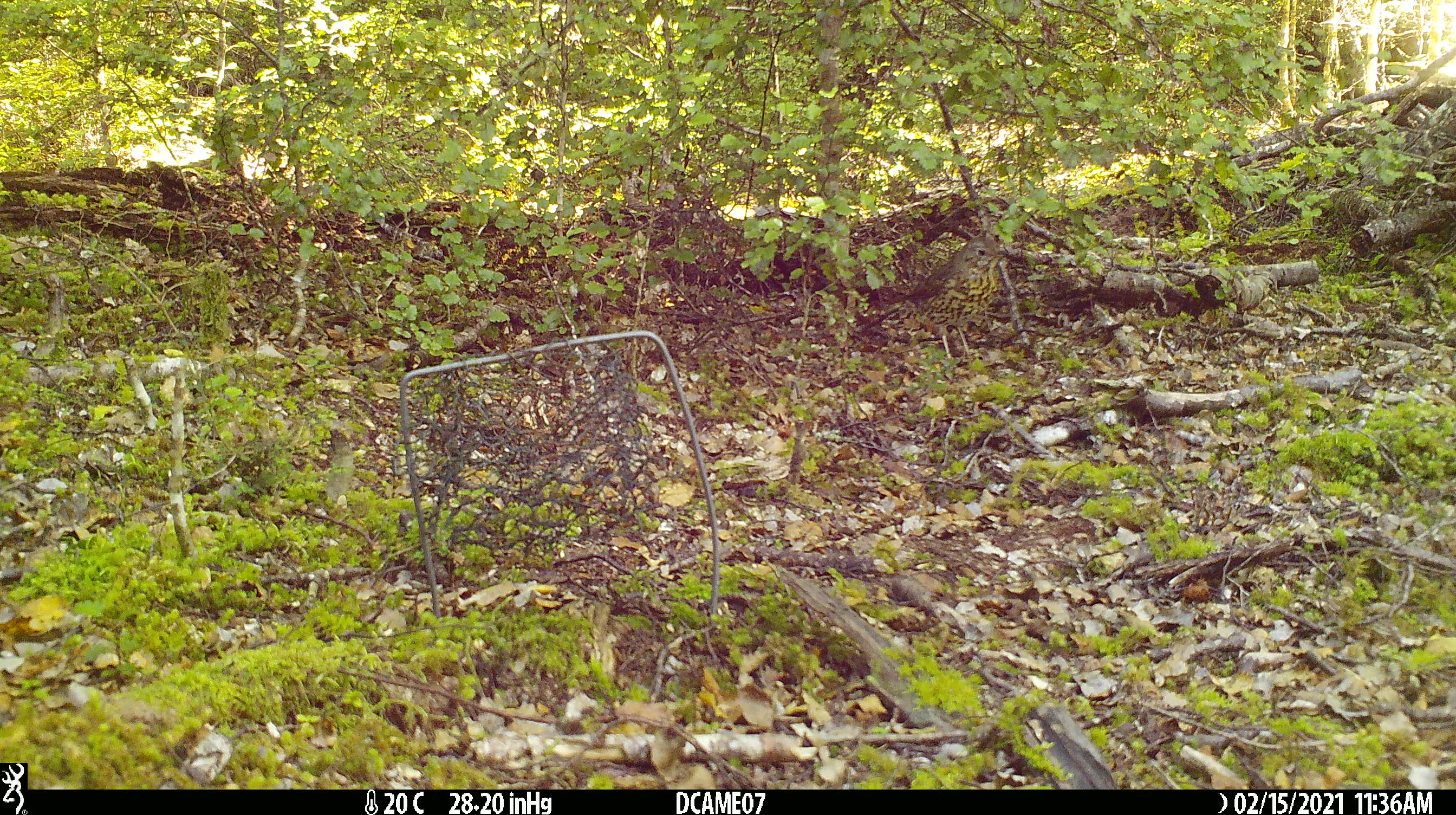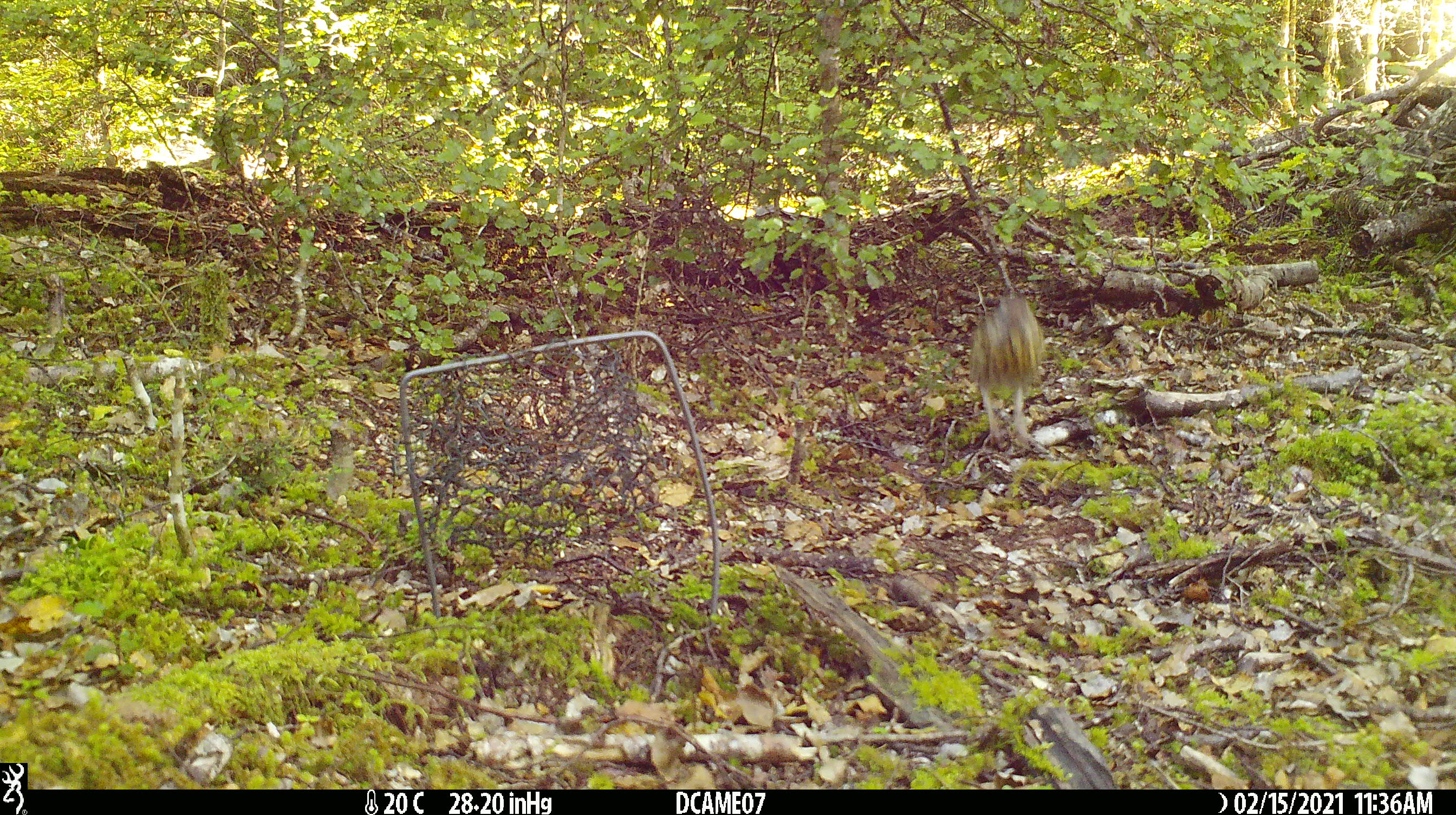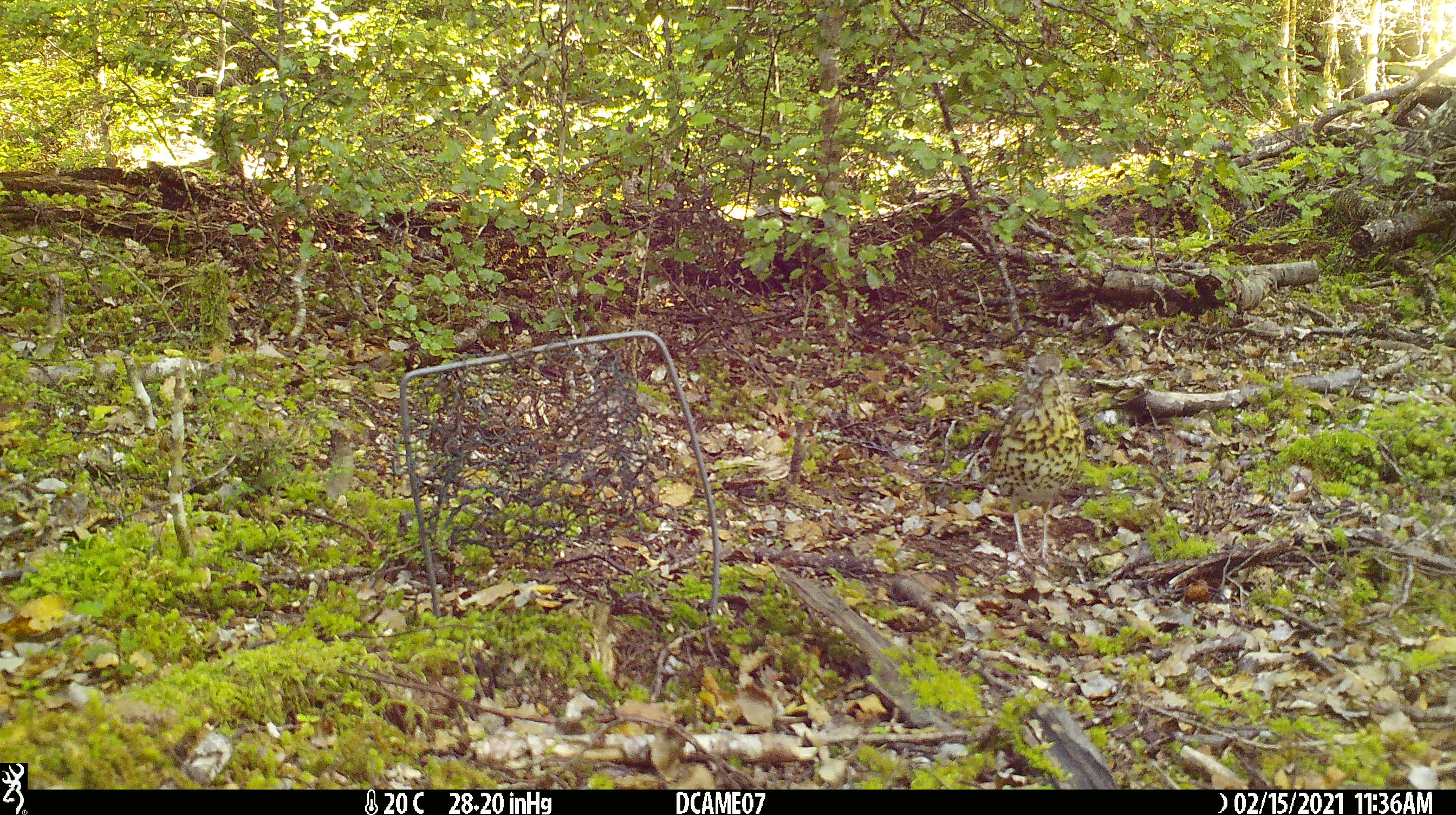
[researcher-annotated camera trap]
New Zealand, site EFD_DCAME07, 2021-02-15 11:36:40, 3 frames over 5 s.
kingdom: Animalia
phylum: Chordata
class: Aves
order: Passeriformes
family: Turdidae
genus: Turdus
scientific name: Turdus philomelos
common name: song thrush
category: thrush